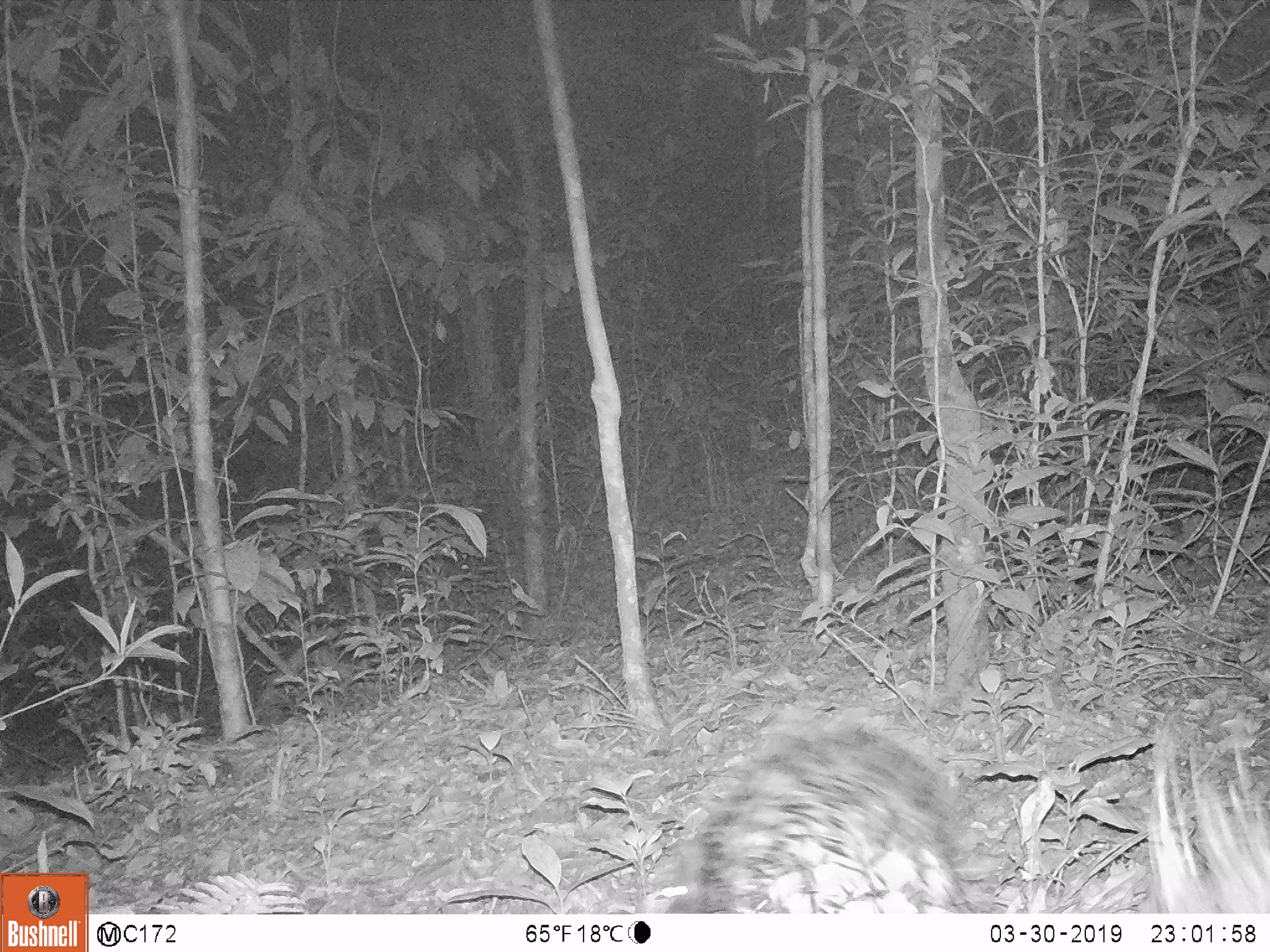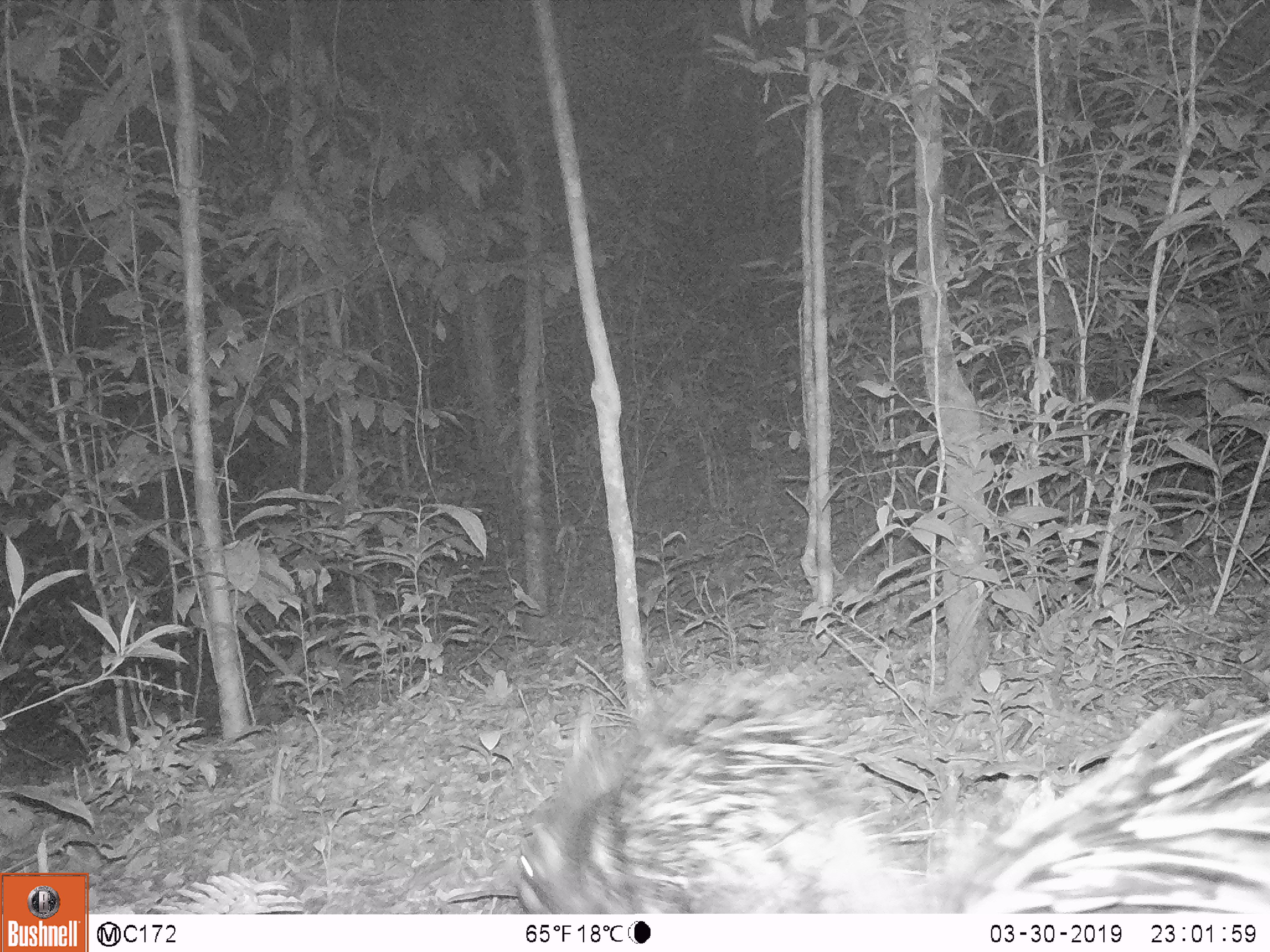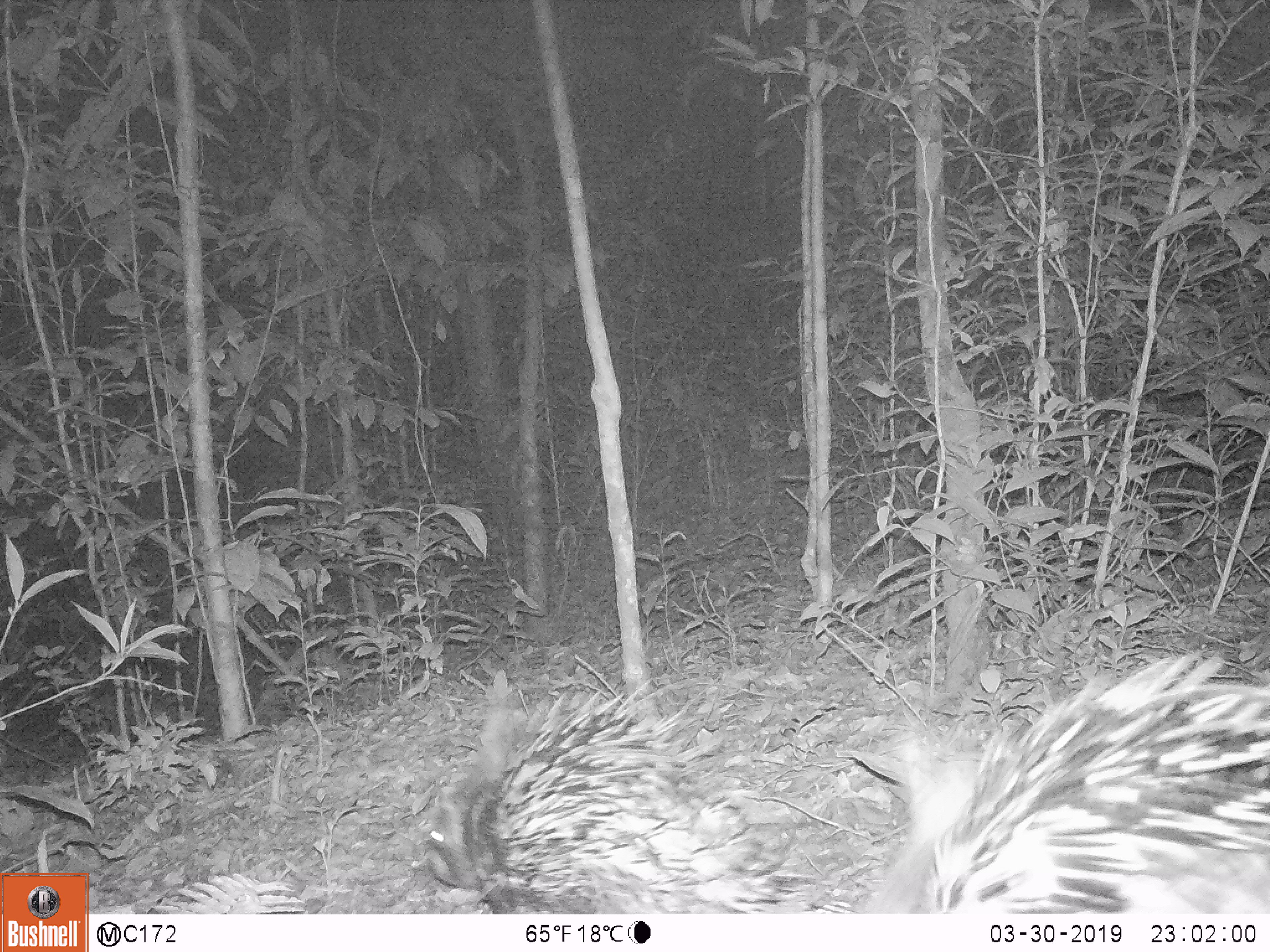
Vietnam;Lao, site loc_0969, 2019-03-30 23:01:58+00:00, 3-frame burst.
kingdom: Animalia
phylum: Chordata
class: Mammalia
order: Rodentia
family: Hystricidae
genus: Hystrix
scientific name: Hystrix brachyura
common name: malayan porcupine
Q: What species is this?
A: Malayan porcupine (Hystrix brachyura).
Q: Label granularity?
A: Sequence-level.